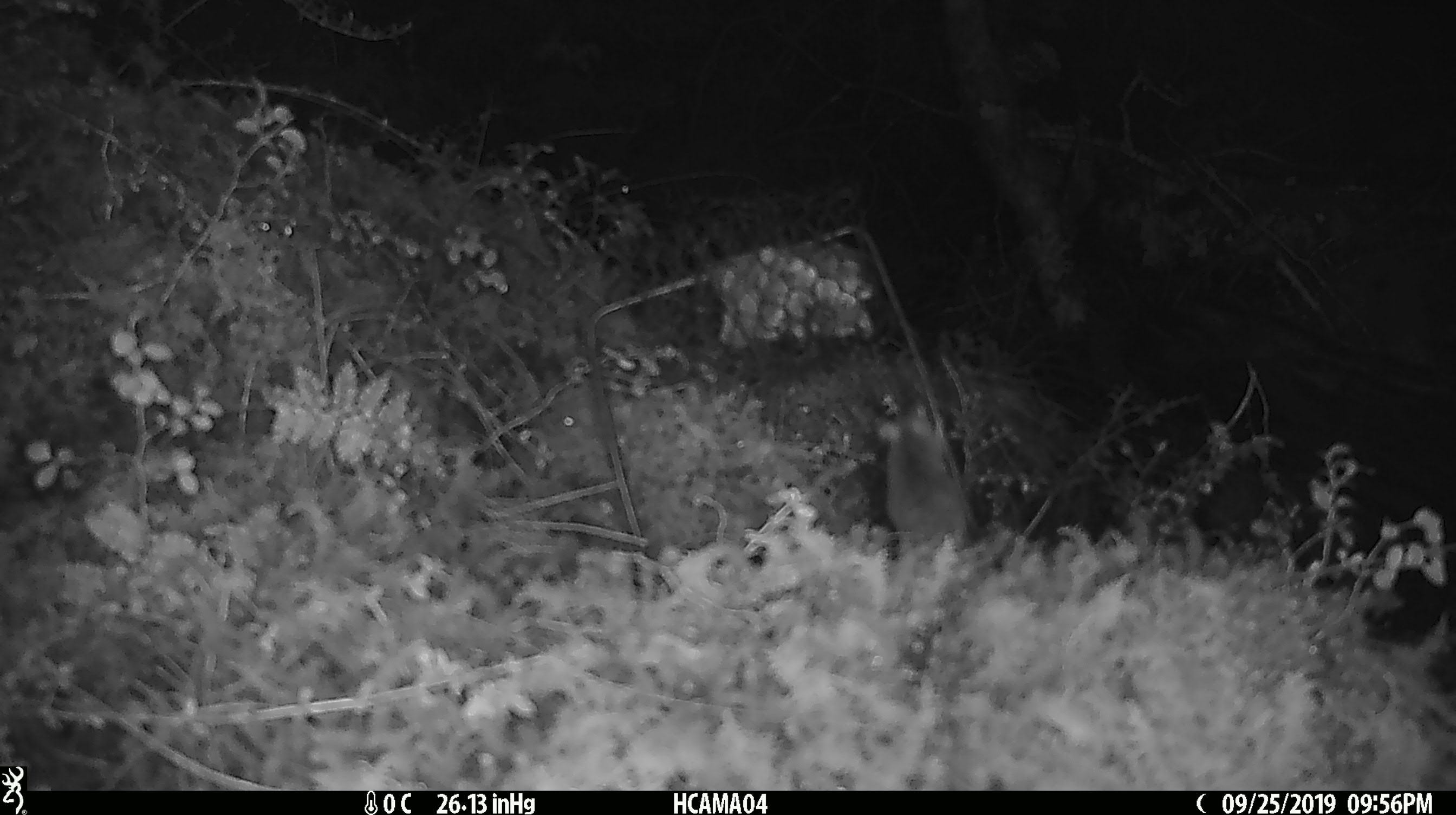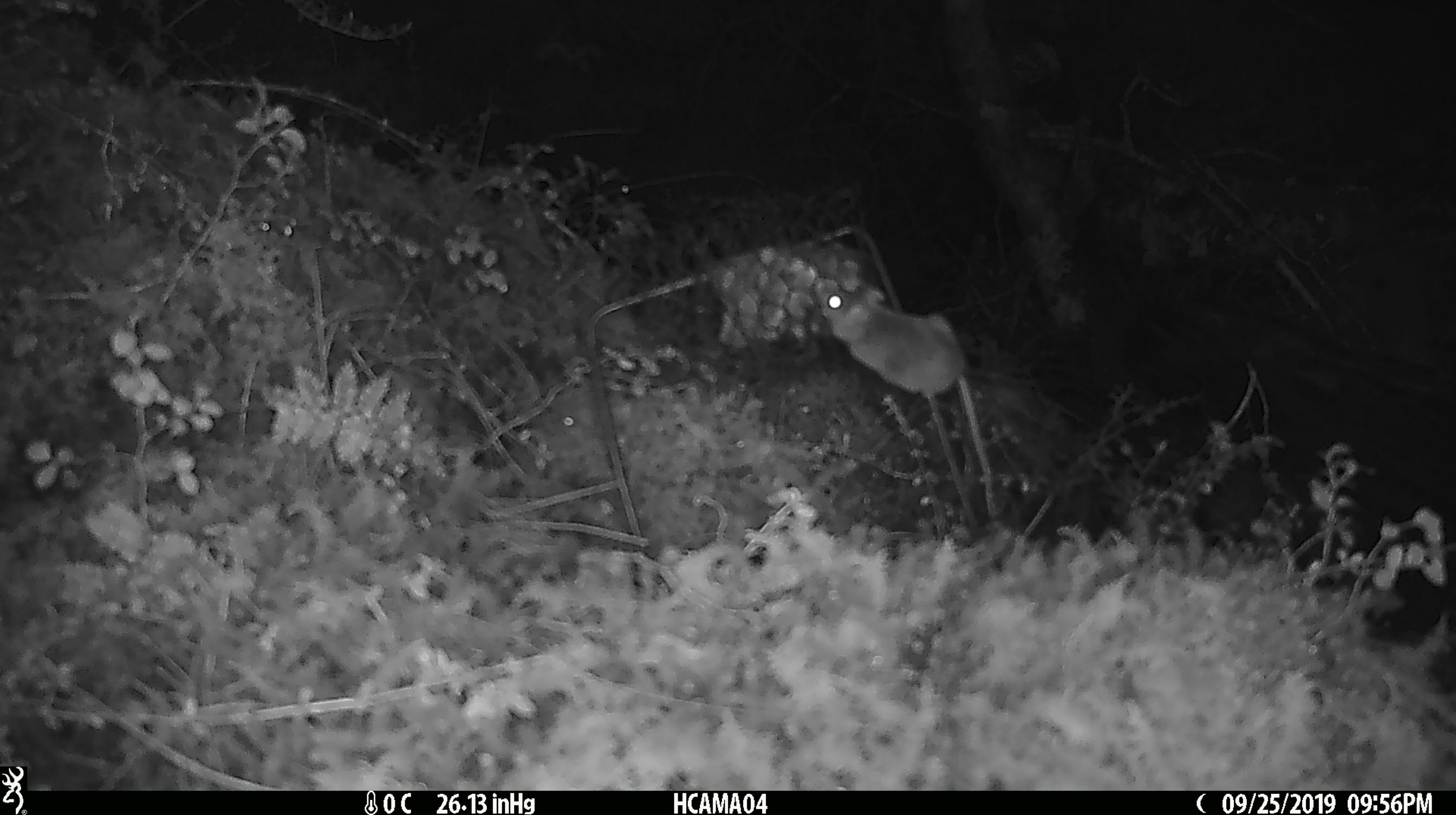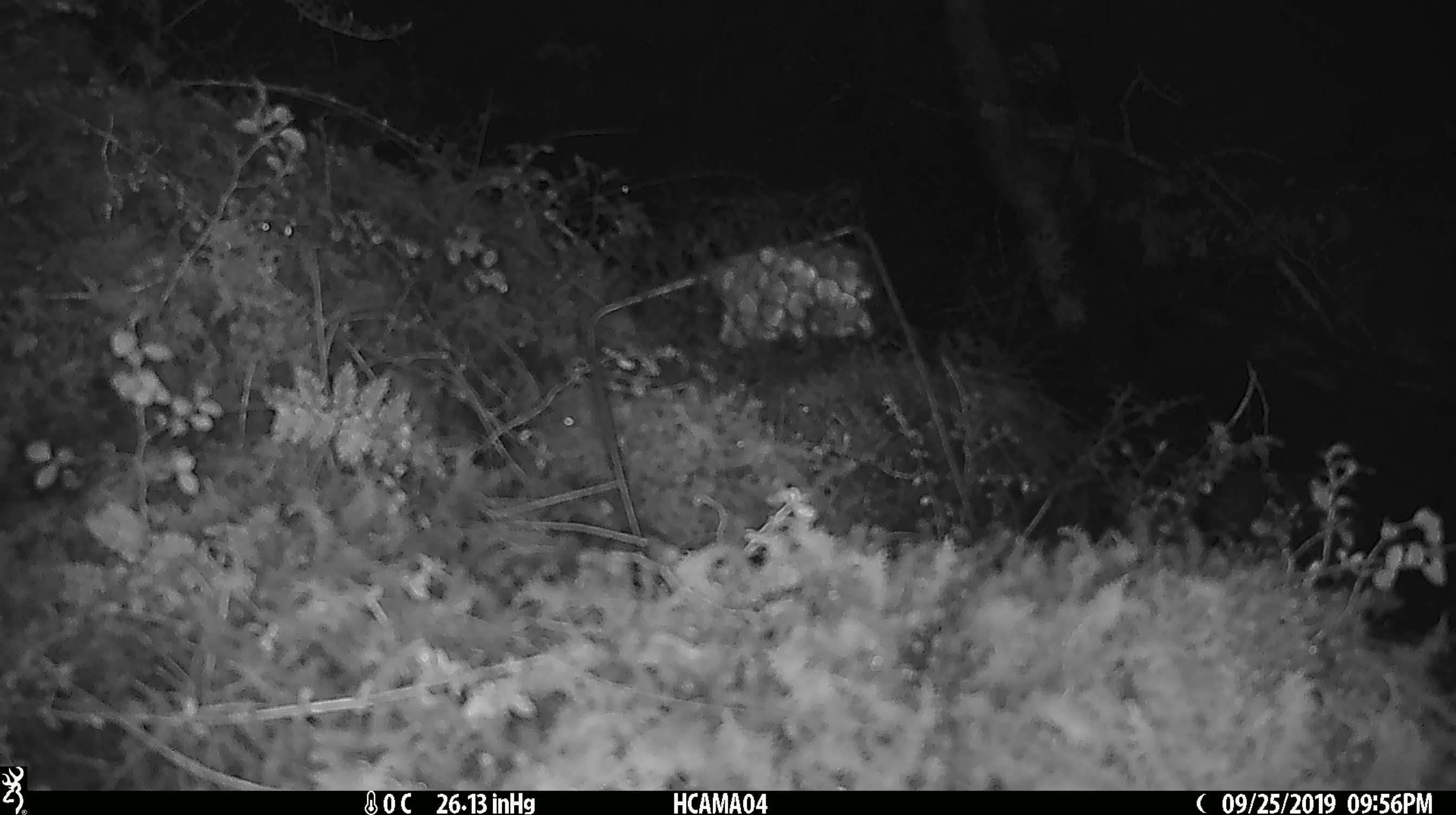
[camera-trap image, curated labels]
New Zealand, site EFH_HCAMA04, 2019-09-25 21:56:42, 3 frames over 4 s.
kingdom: Animalia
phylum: Chordata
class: Mammalia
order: Rodentia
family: Muridae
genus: Mus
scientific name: Mus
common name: mouse